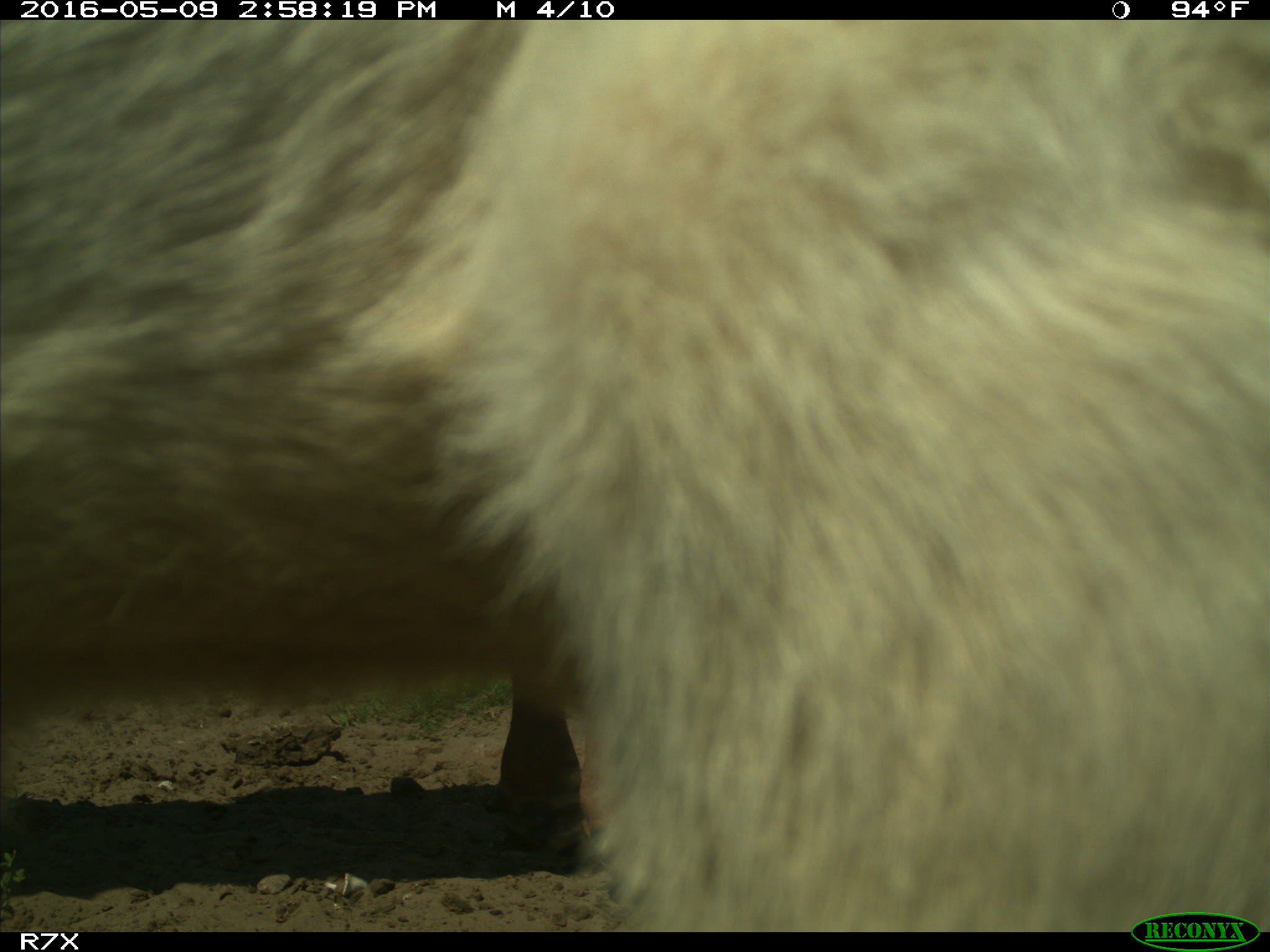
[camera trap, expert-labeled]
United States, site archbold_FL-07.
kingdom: Animalia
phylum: Chordata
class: Mammalia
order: Artiodactyla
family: Bovidae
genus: Bos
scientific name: Bos taurus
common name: domestic cow